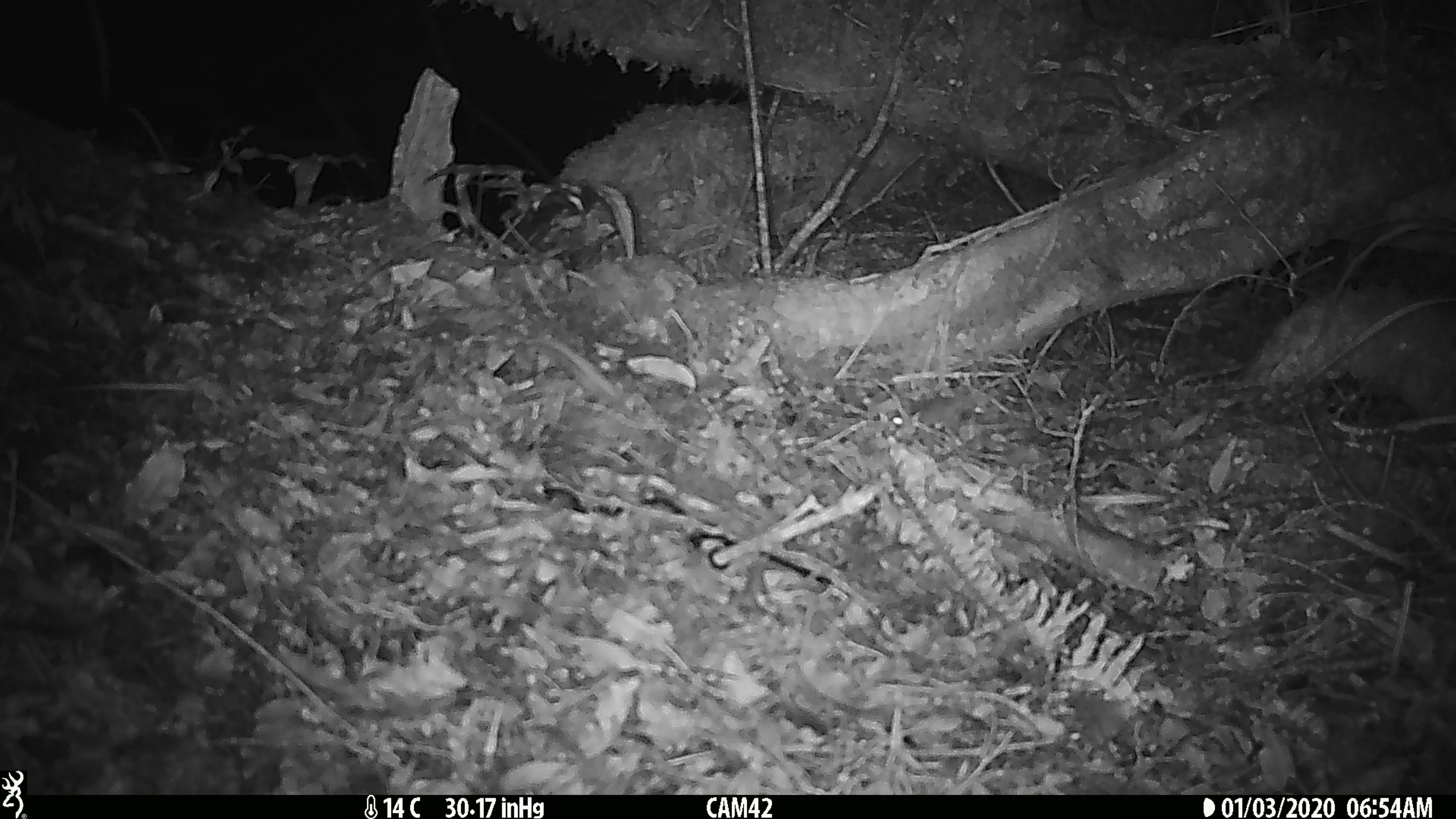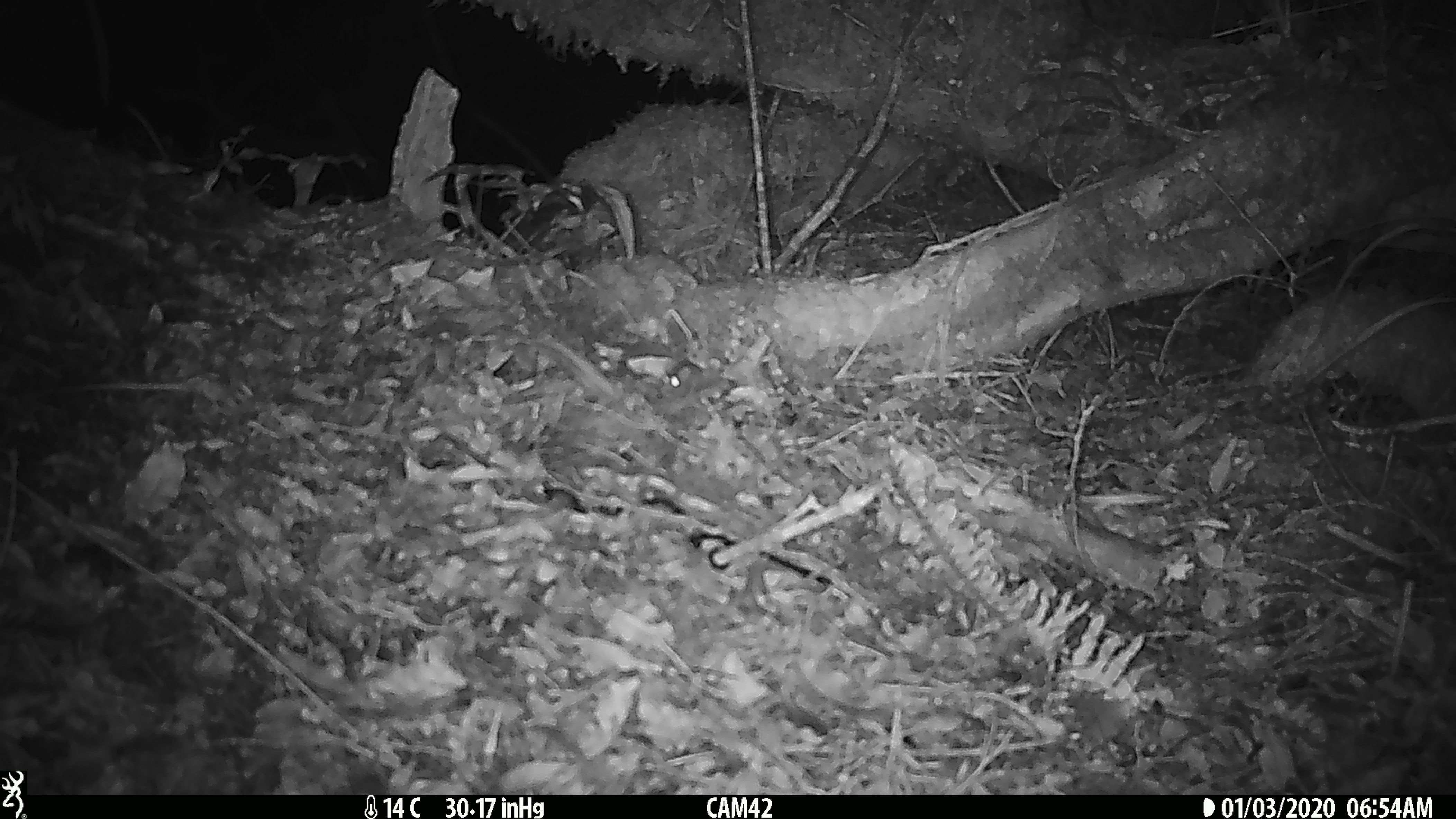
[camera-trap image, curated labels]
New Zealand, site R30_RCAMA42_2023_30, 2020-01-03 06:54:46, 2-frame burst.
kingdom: Animalia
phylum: Chordata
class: Mammalia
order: Rodentia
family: Muridae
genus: Mus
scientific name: Mus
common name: mouse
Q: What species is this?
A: Mouse (Mus).